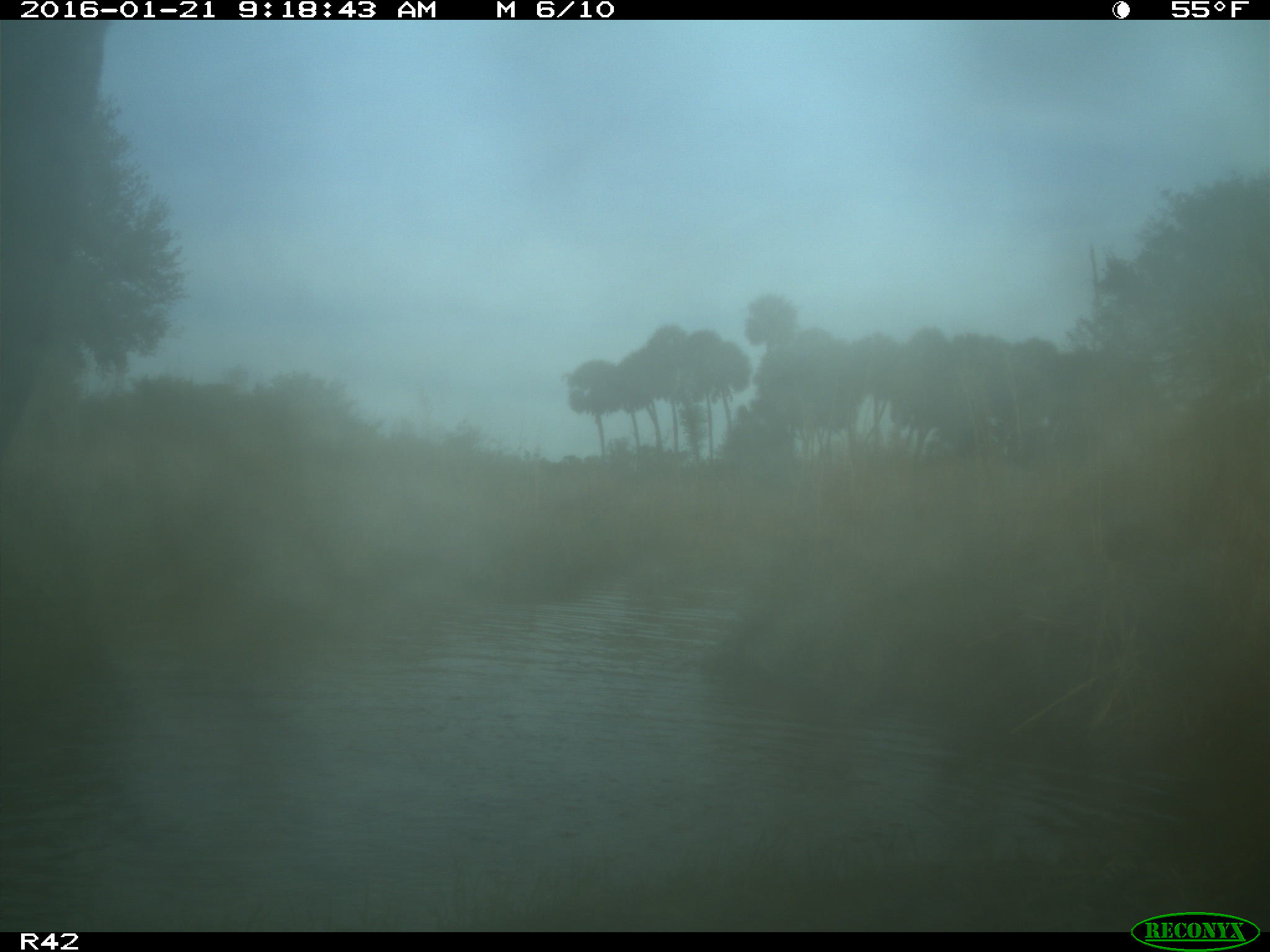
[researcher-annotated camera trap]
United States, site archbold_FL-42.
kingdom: Animalia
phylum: Chordata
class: Mammalia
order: Artiodactyla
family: Bovidae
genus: Bos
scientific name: Bos taurus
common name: domestic cow